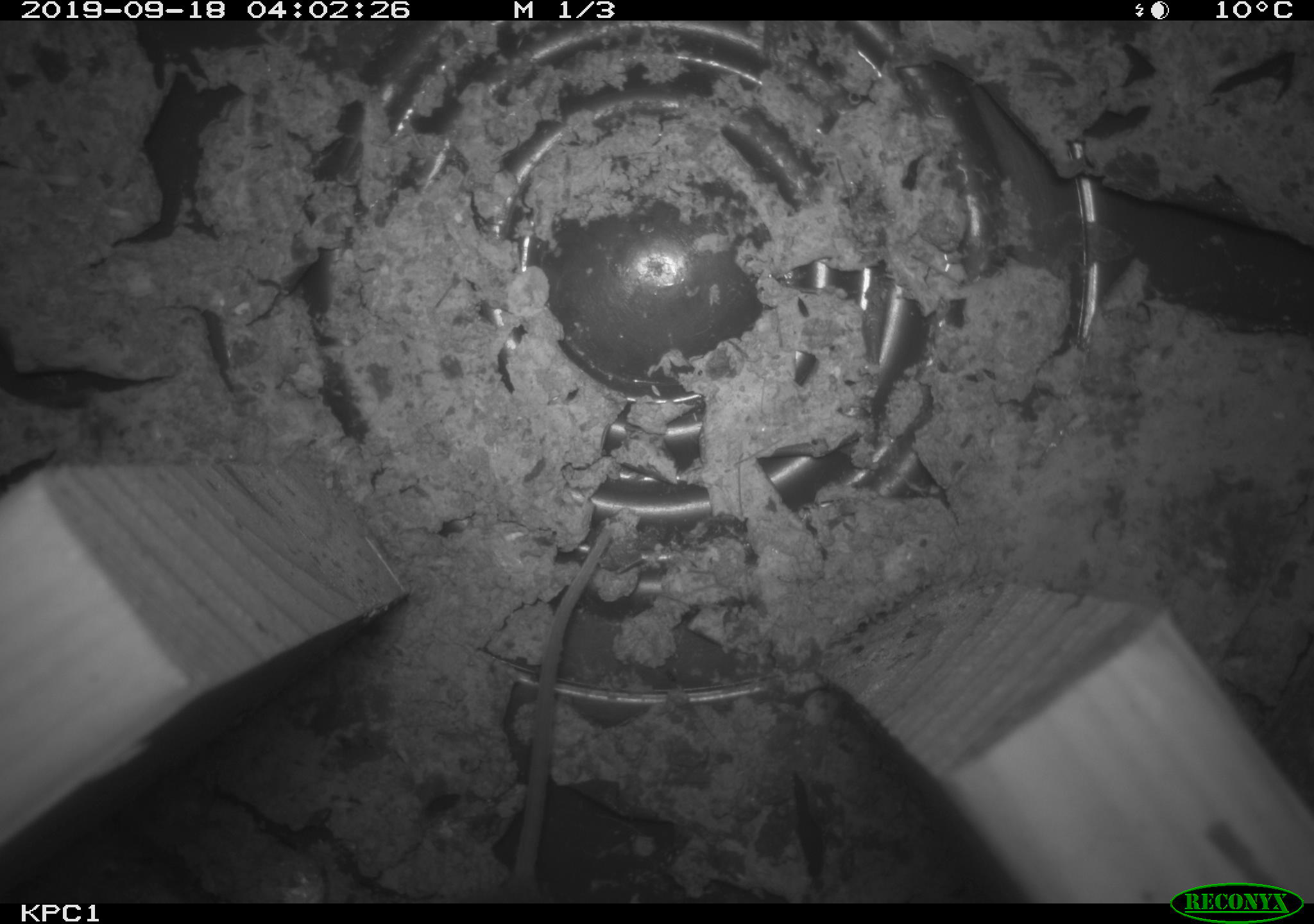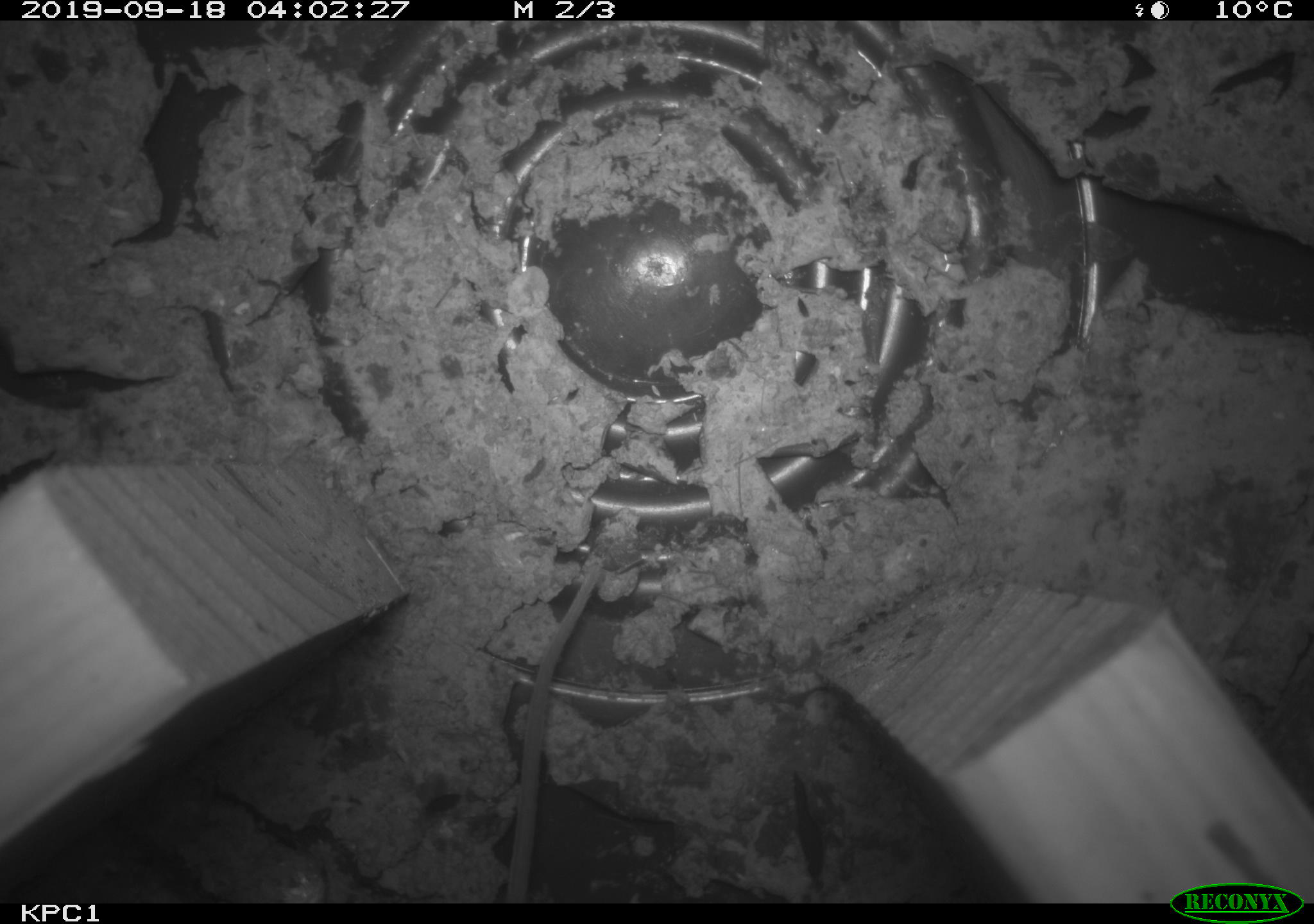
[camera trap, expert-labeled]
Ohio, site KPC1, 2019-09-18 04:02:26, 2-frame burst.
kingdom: Animalia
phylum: Chordata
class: Mammalia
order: Rodentia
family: Cricetidae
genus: Peromyscus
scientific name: Peromyscus leucopus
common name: white-footed mouse